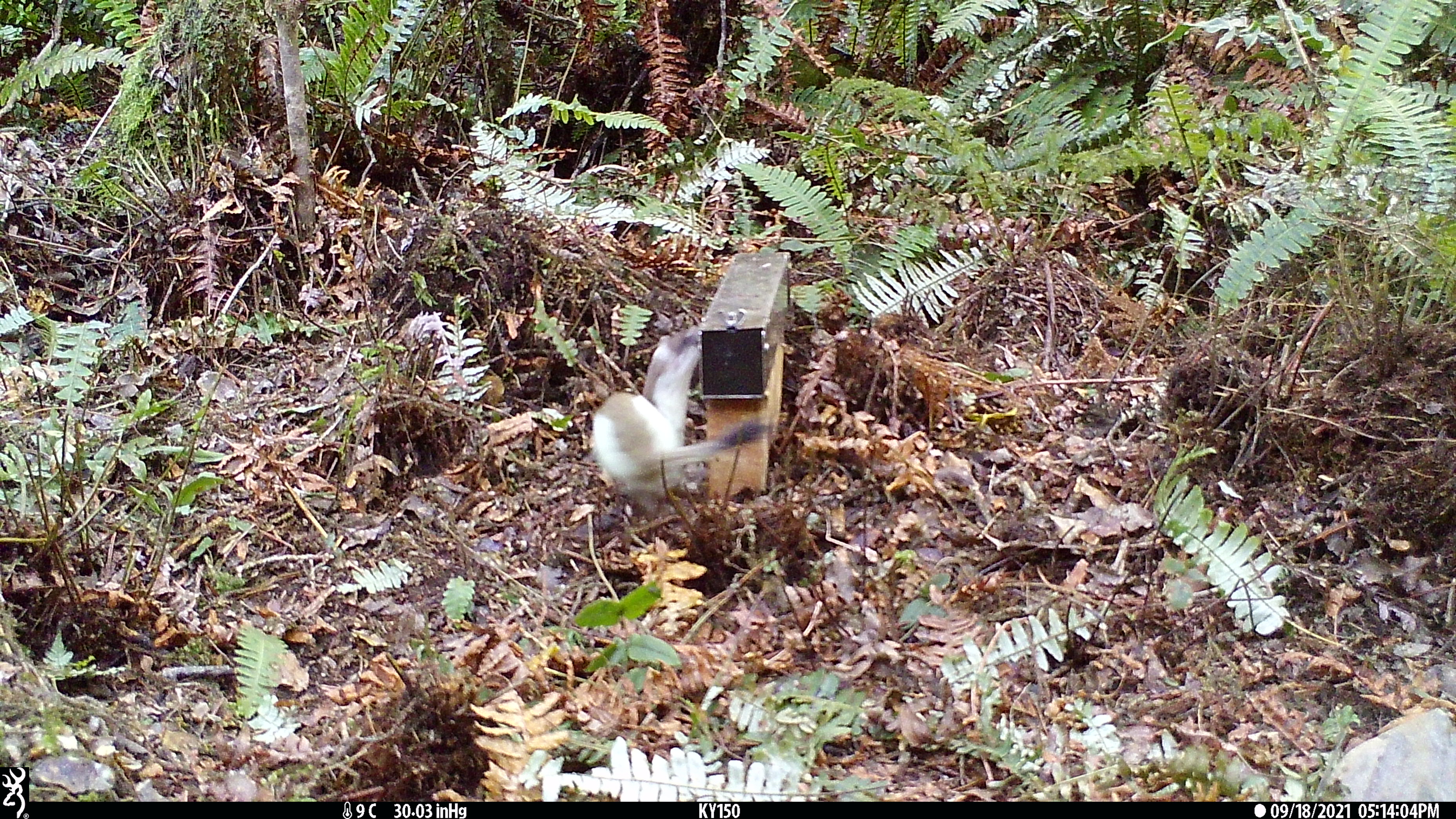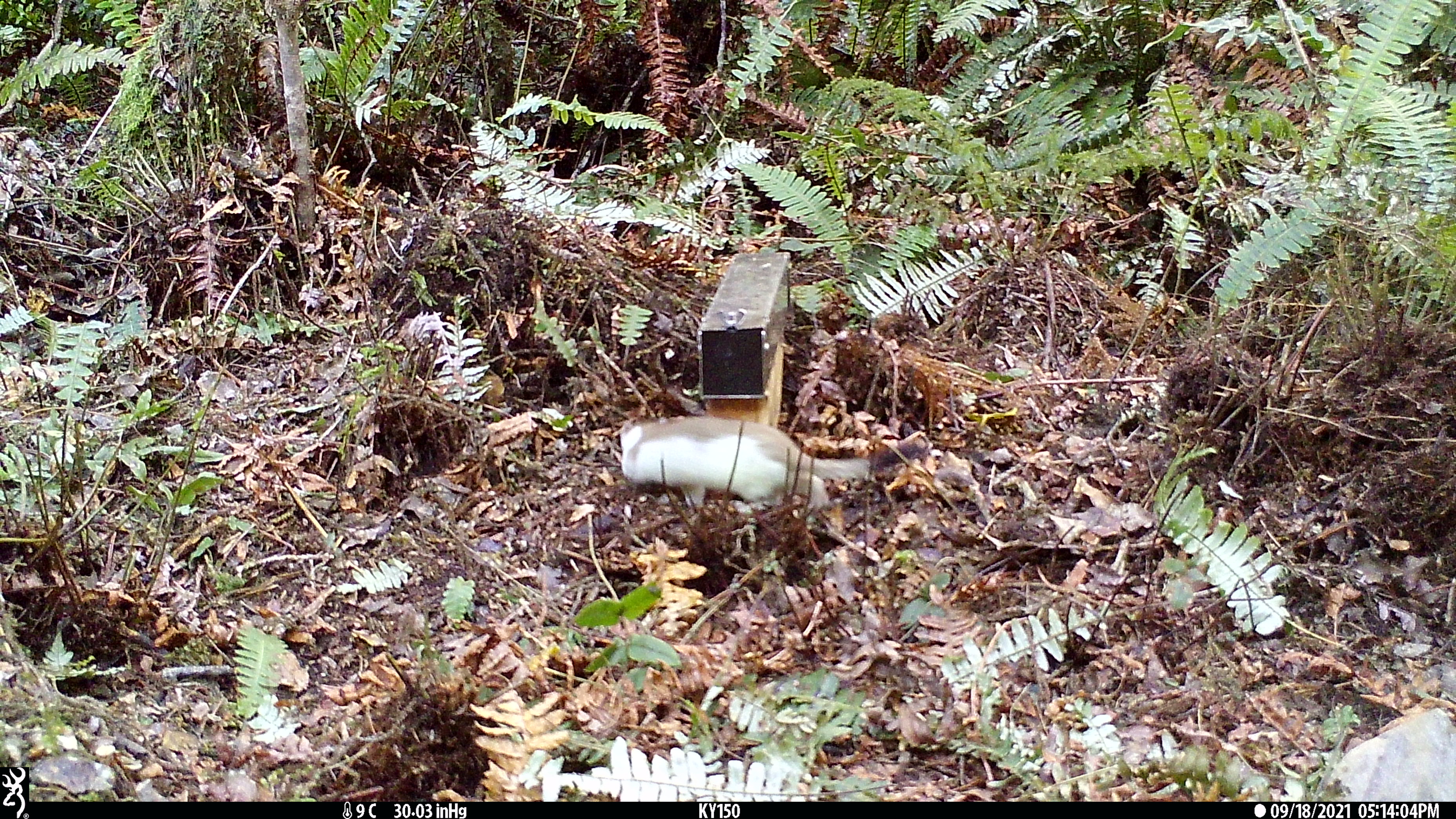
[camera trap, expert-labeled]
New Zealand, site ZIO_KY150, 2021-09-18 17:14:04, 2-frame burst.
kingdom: Animalia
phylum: Chordata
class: Mammalia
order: Carnivora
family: Mustelidae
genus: Mustela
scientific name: Mustela erminea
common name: stoat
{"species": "stoat (Mustela erminea)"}